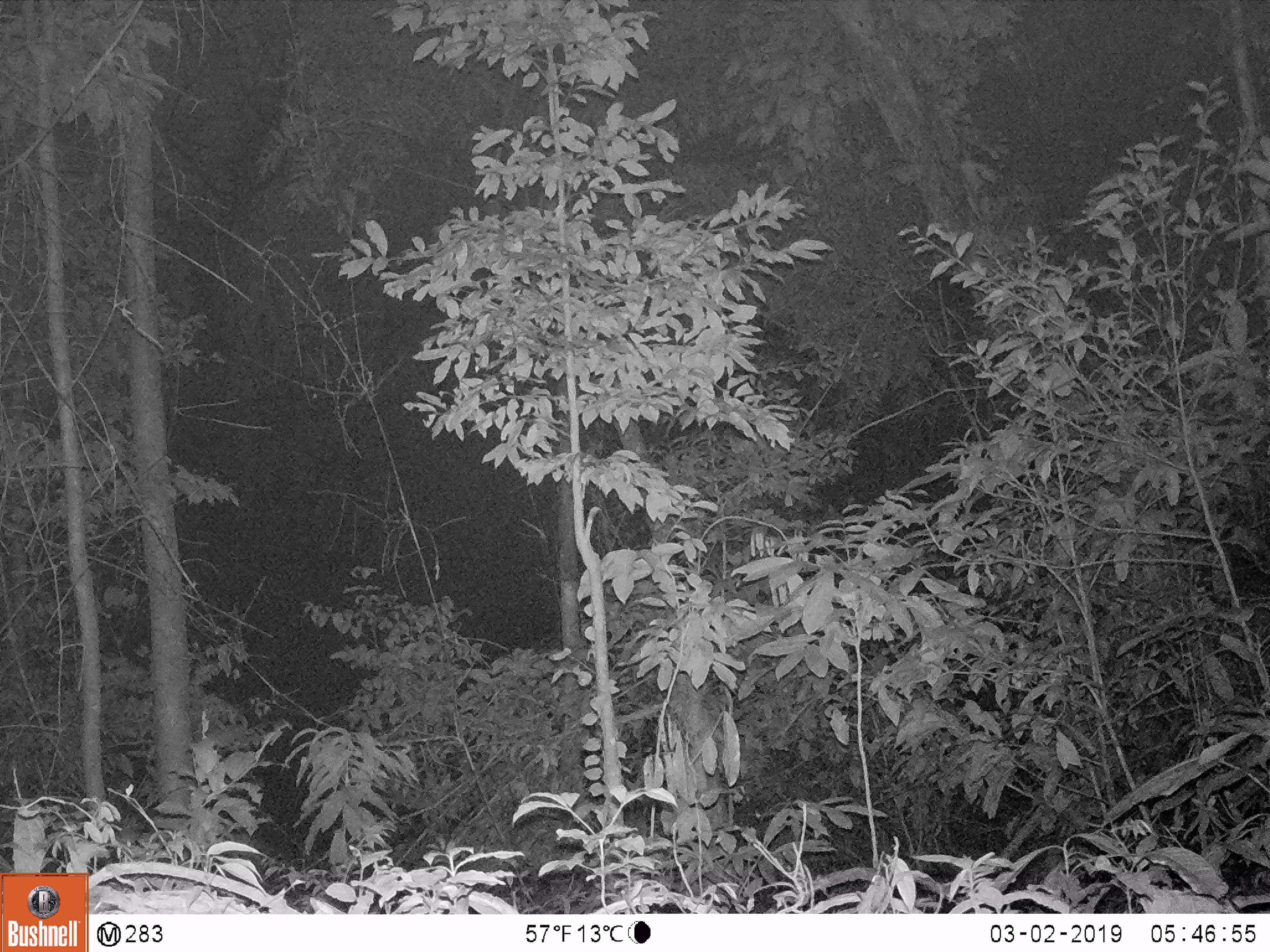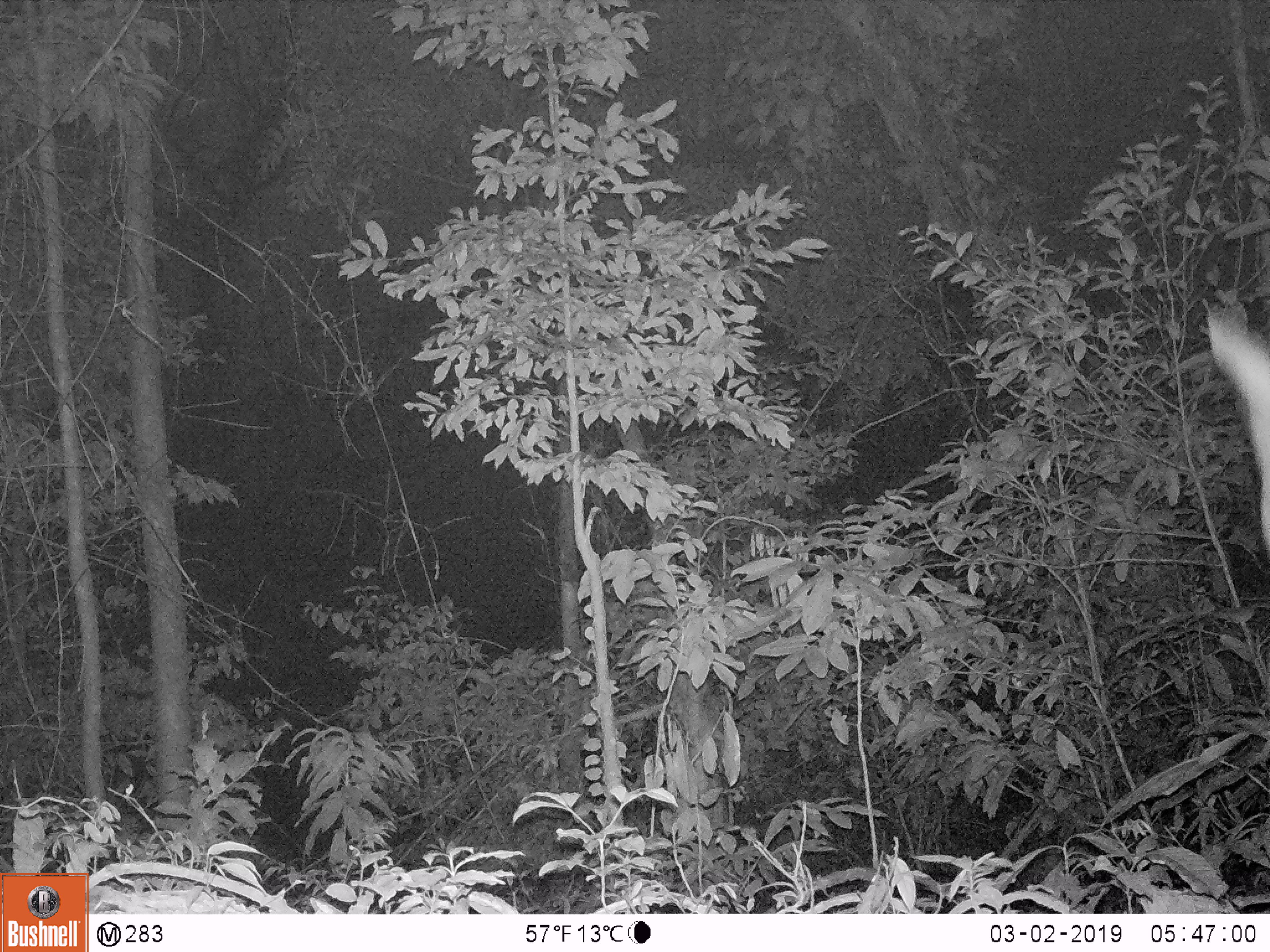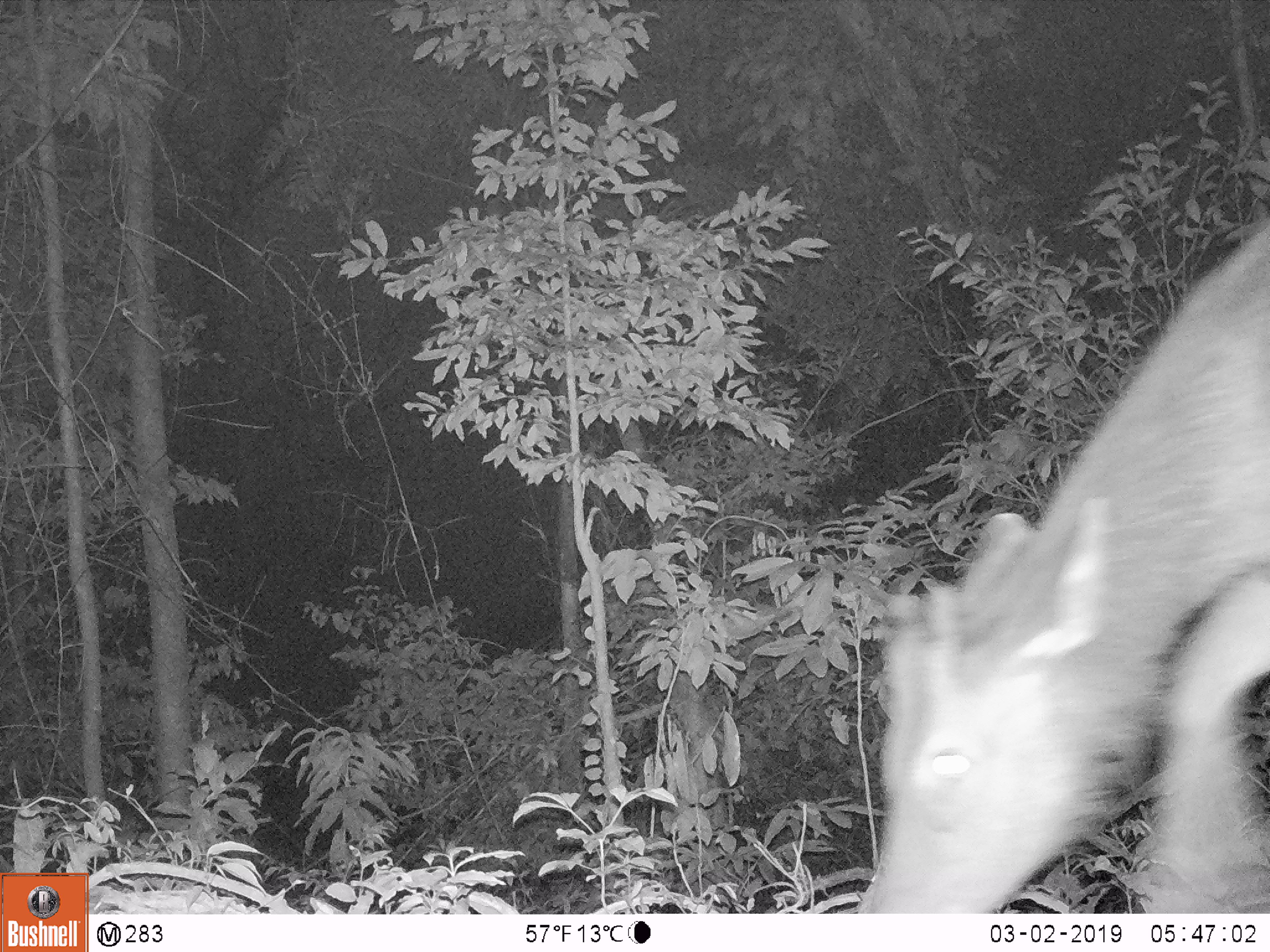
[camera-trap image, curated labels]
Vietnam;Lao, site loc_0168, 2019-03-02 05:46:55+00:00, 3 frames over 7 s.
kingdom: Animalia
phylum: Chordata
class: Mammalia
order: Artiodactyla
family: Cervidae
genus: Rusa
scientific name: Rusa unicolor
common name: sambar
Sambar (Rusa unicolor). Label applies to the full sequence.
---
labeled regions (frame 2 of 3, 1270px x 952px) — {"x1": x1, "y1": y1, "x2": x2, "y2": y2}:
sambar: {"x1": 1199, "y1": 286, "x2": 1270, "y2": 566}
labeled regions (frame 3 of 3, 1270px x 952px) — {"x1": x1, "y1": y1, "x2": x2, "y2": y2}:
sambar: {"x1": 845, "y1": 207, "x2": 1270, "y2": 911}